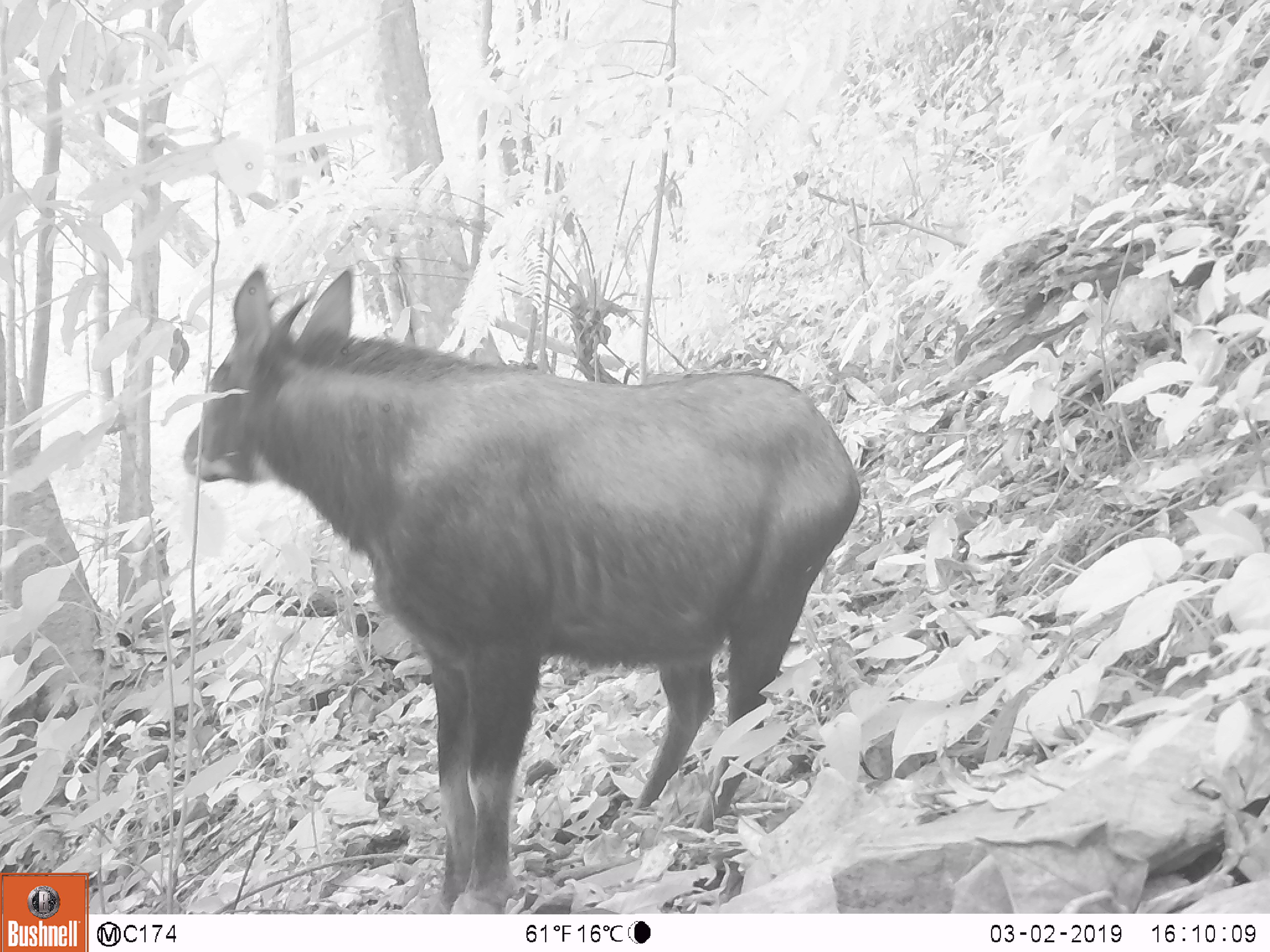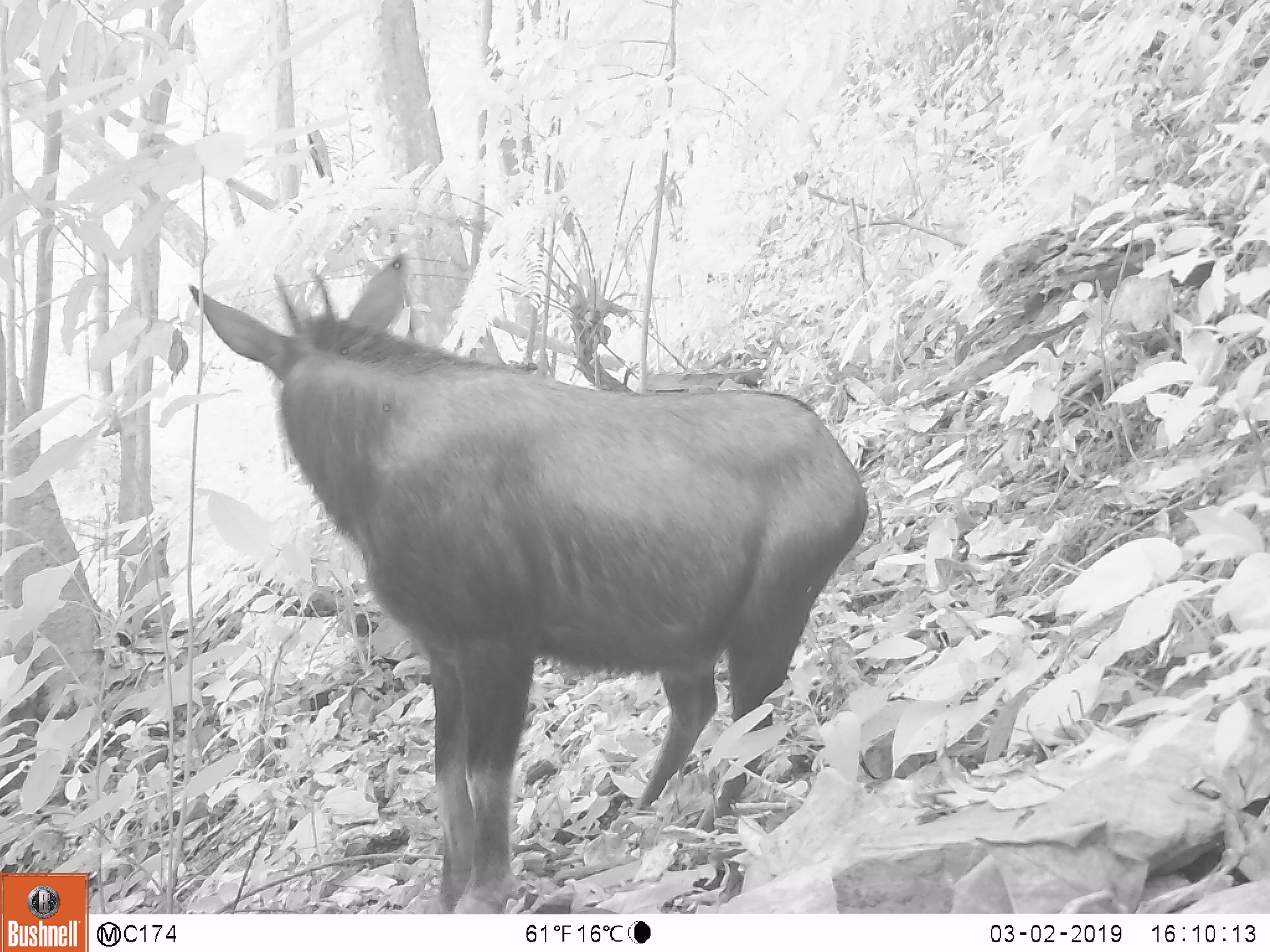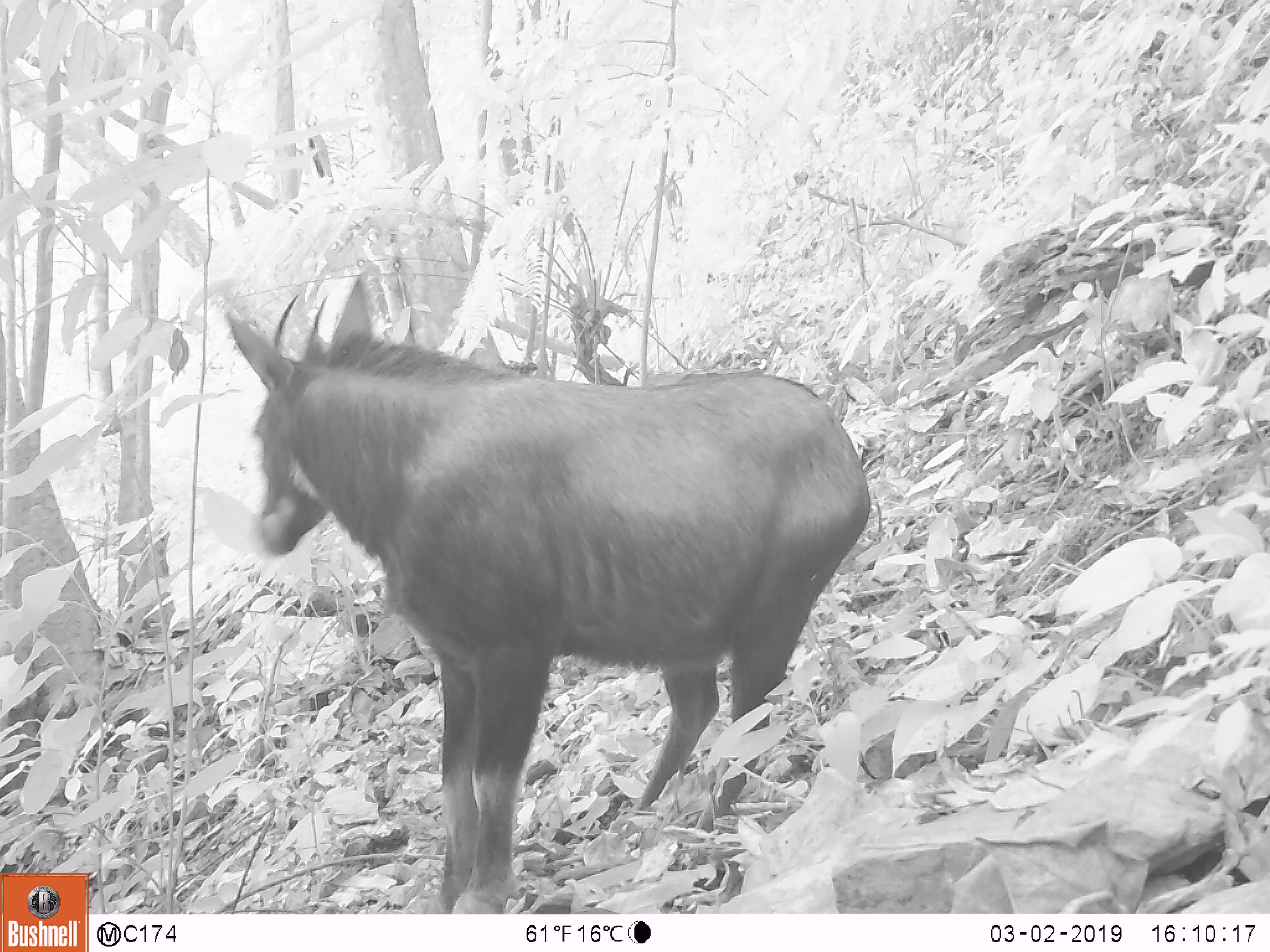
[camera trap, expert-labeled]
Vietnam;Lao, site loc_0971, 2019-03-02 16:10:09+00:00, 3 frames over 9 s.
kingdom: Animalia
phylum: Chordata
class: Mammalia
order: Artiodactyla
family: Bovidae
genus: Capricornis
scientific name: Capricornis sumatraensis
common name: chinese serow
Chinese serow (Capricornis sumatraensis). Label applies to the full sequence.